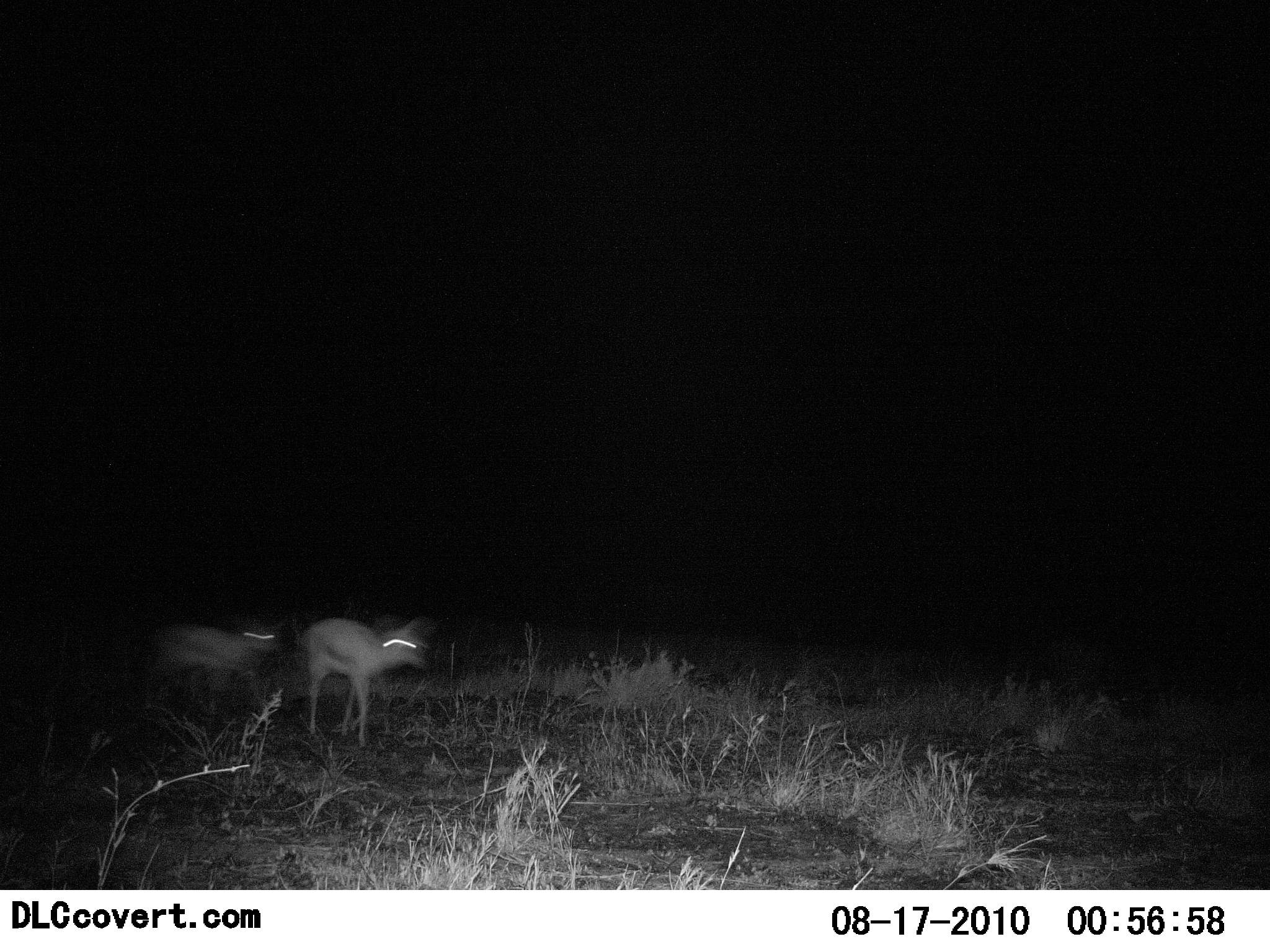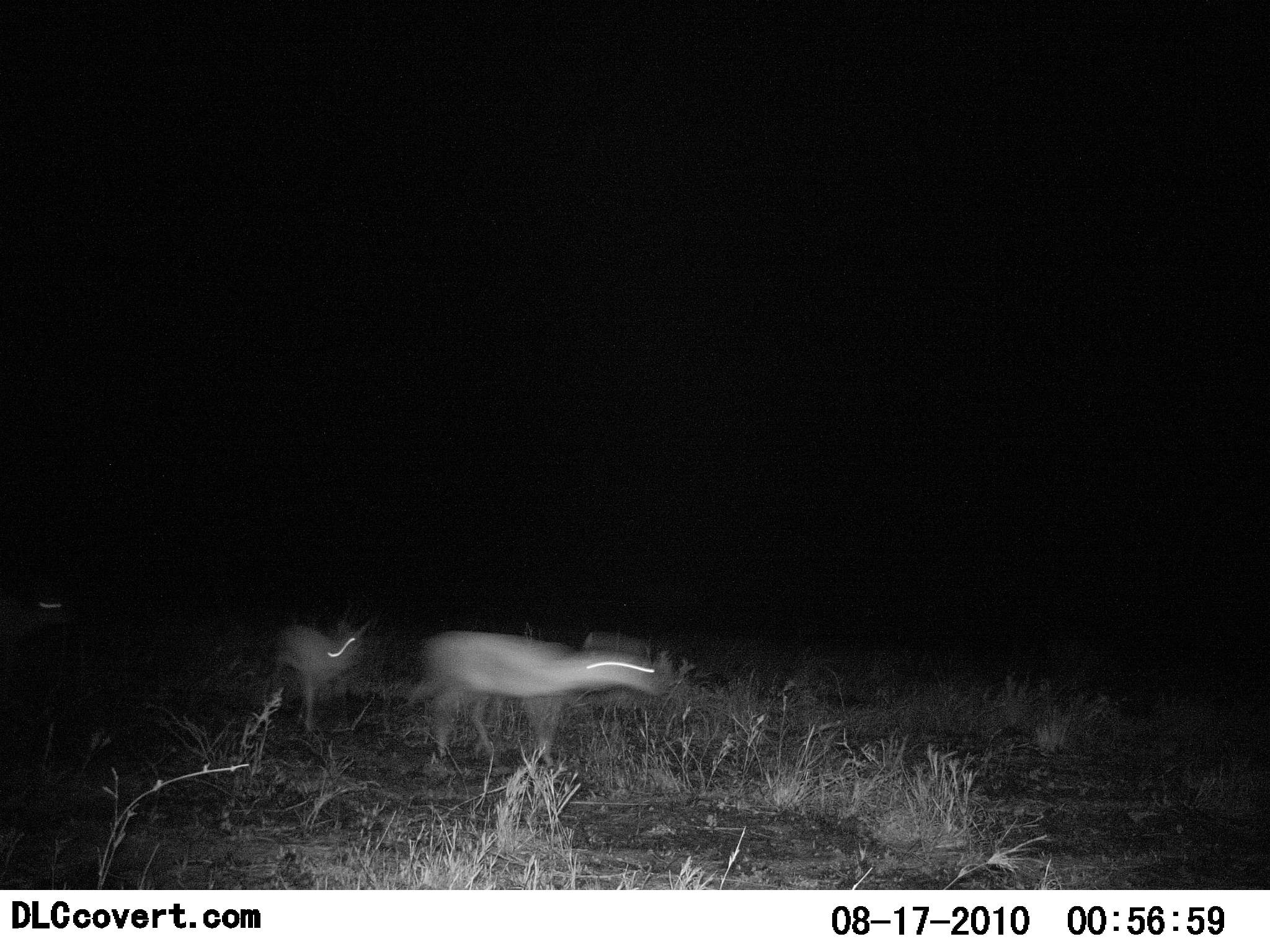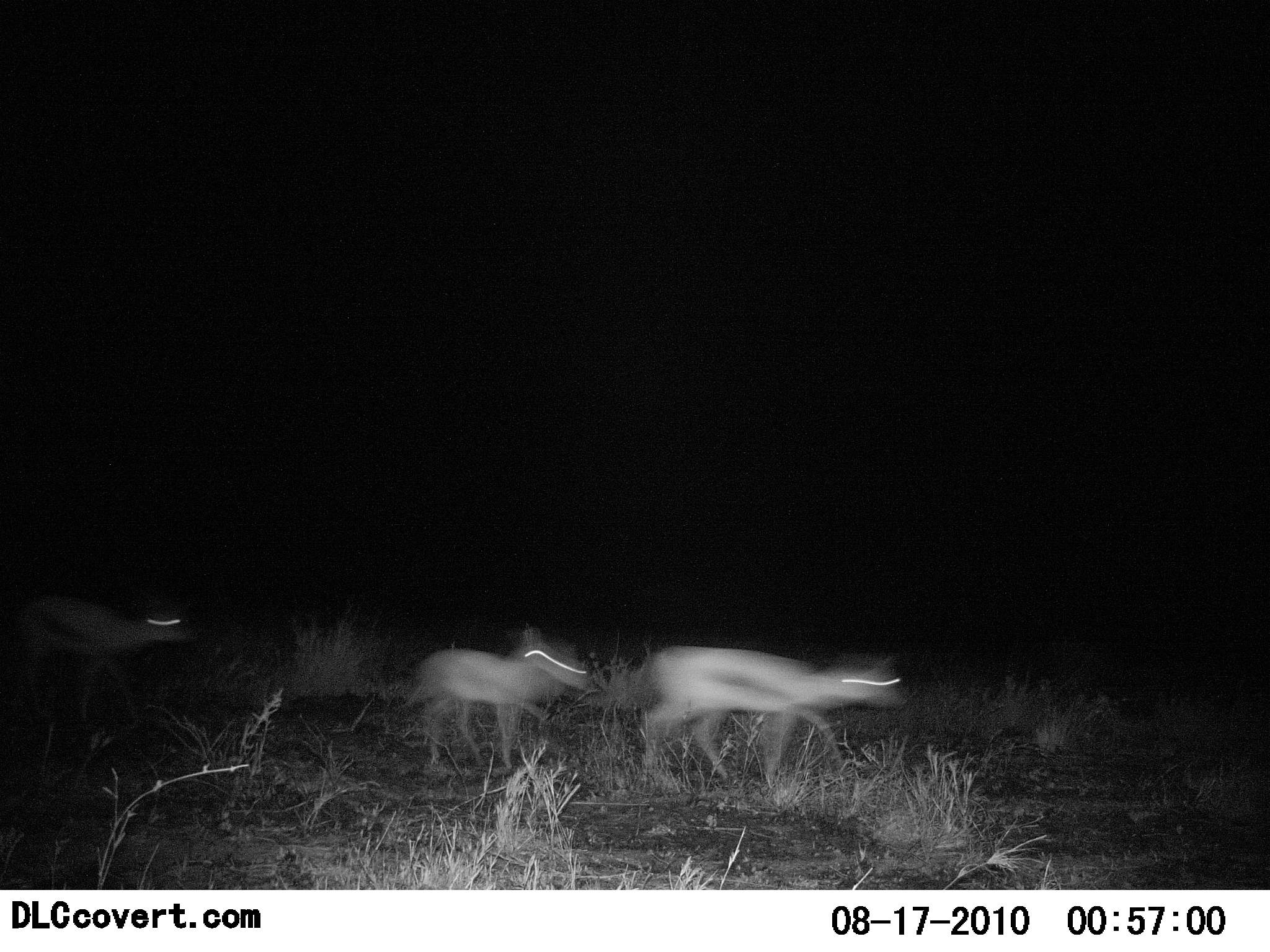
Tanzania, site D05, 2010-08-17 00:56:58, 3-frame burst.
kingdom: Animalia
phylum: Chordata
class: Mammalia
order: Artiodactyla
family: Bovidae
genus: Eudorcas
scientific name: Eudorcas thomsonii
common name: thomson's gazelle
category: gazellethomsons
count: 3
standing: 0%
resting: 0%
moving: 100%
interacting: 0%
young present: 20%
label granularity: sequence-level